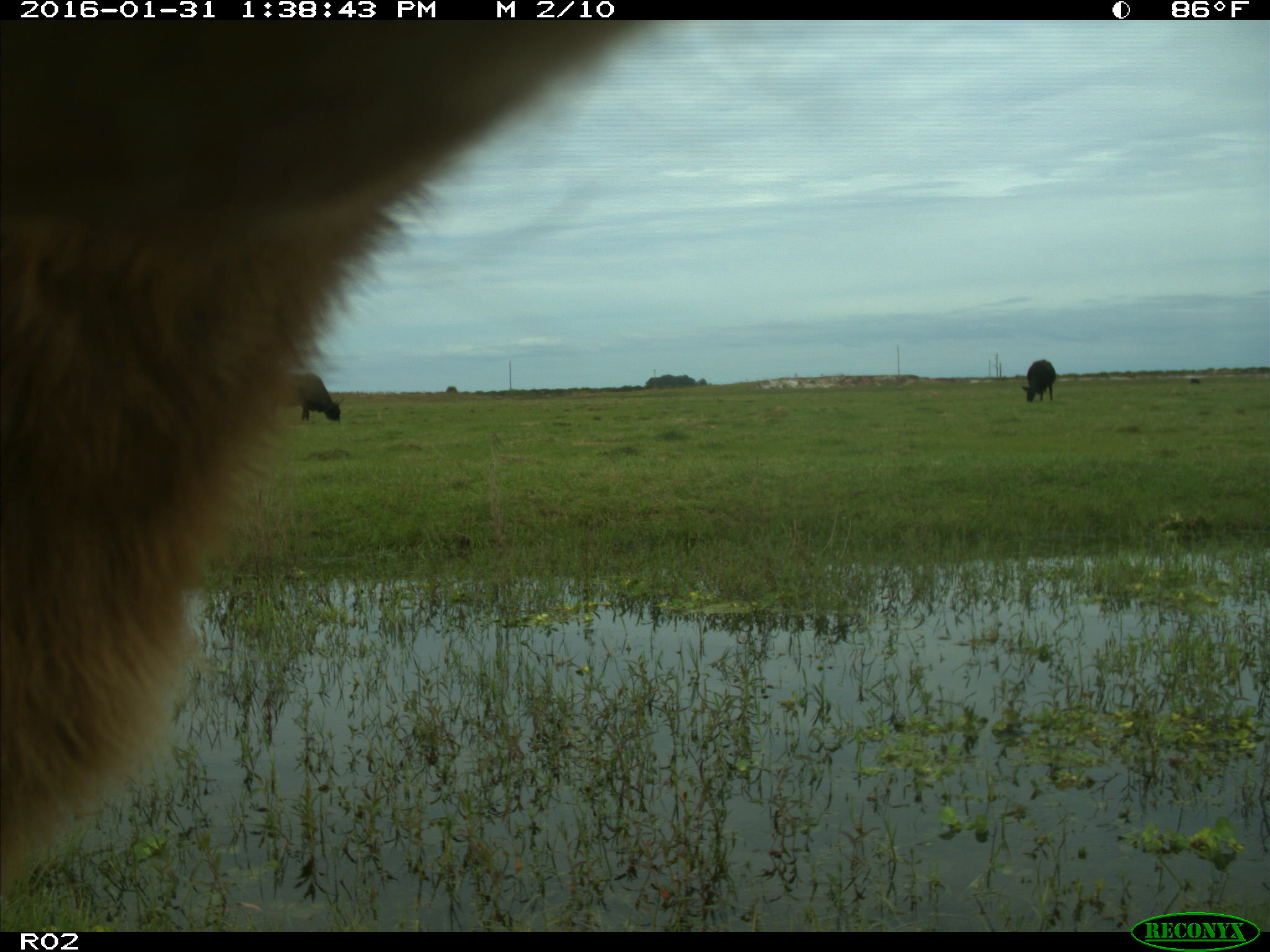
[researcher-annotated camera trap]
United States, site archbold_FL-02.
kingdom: Animalia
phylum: Chordata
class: Mammalia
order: Artiodactyla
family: Bovidae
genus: Bos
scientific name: Bos taurus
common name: domestic cow